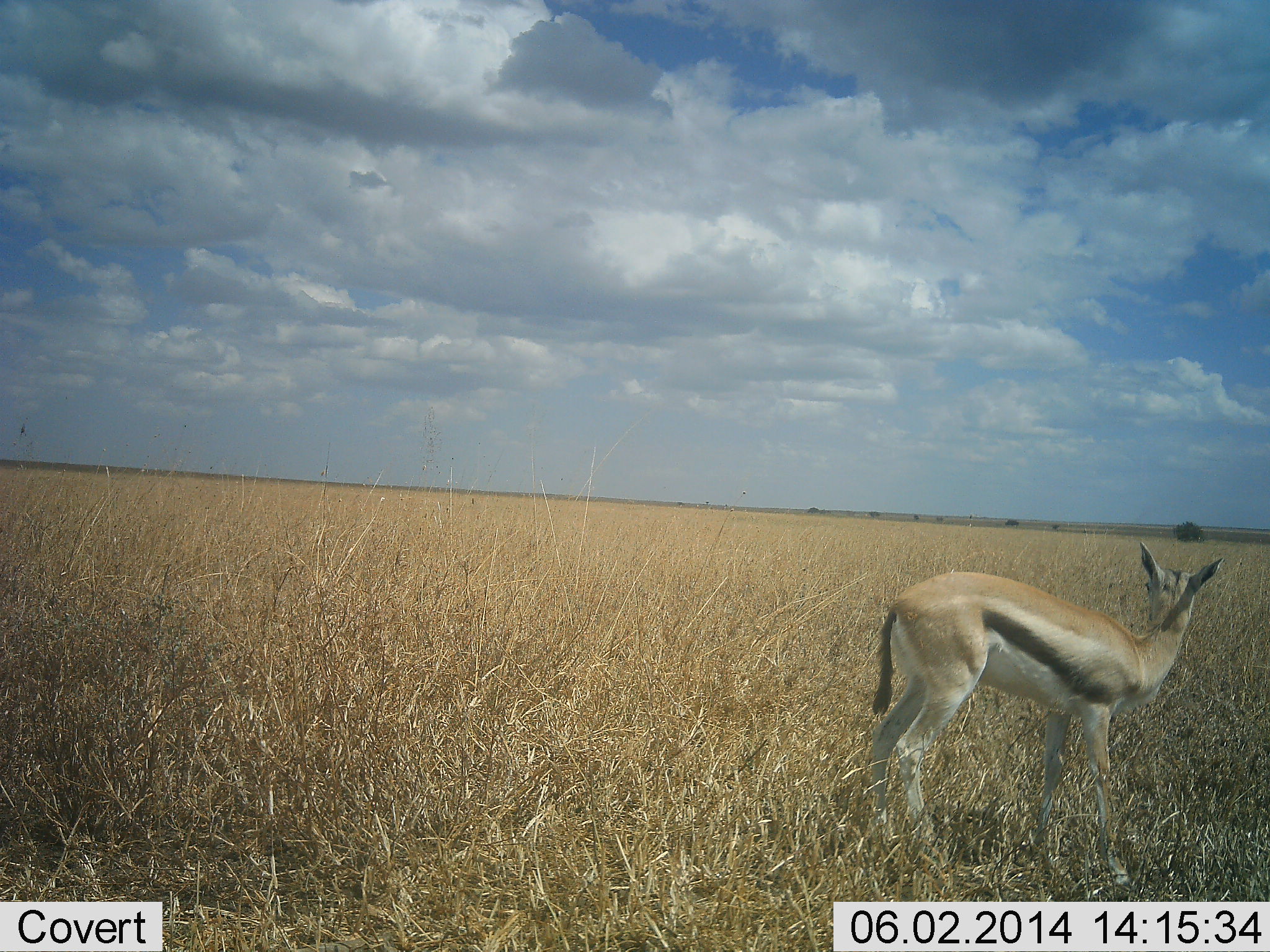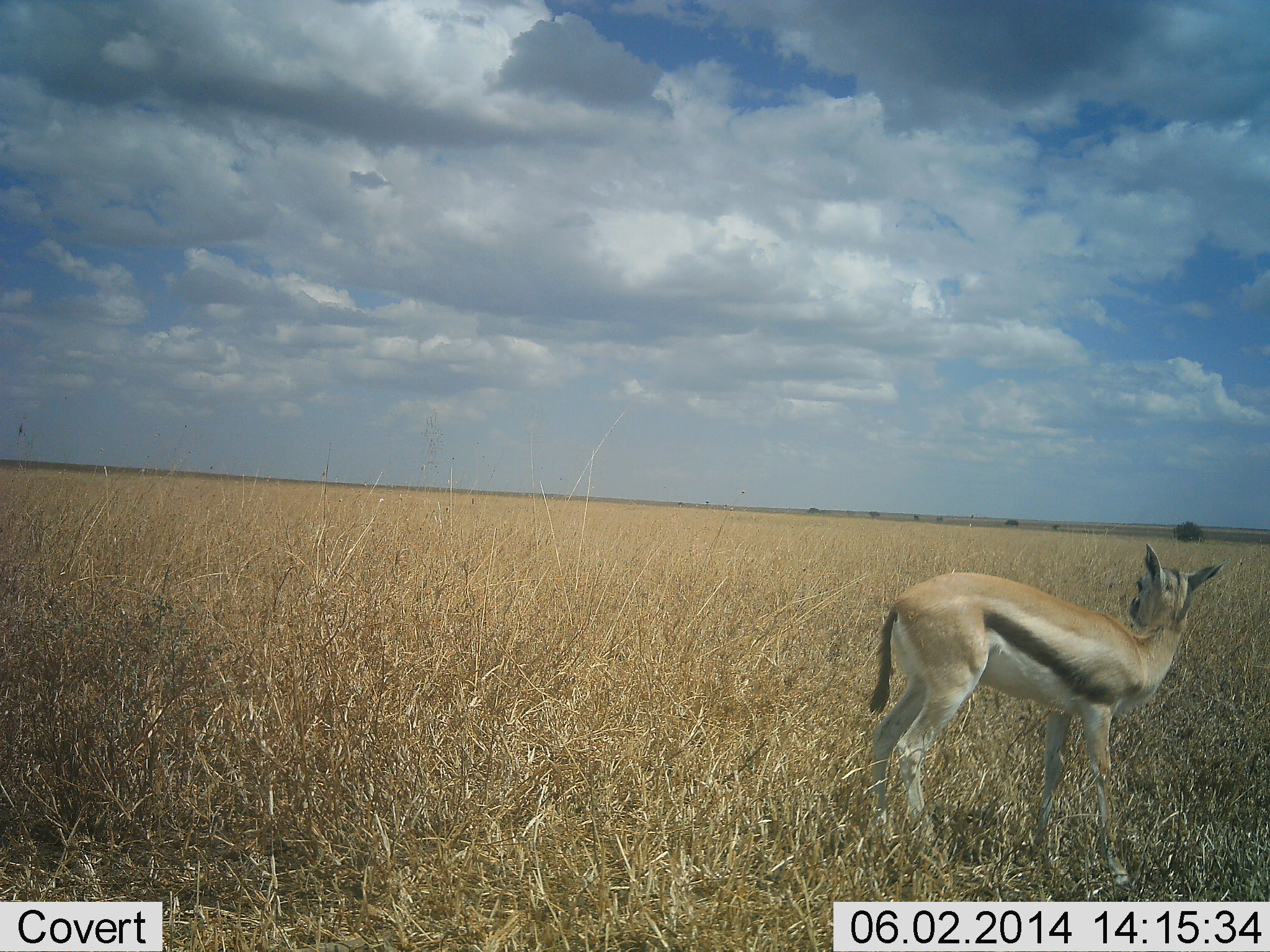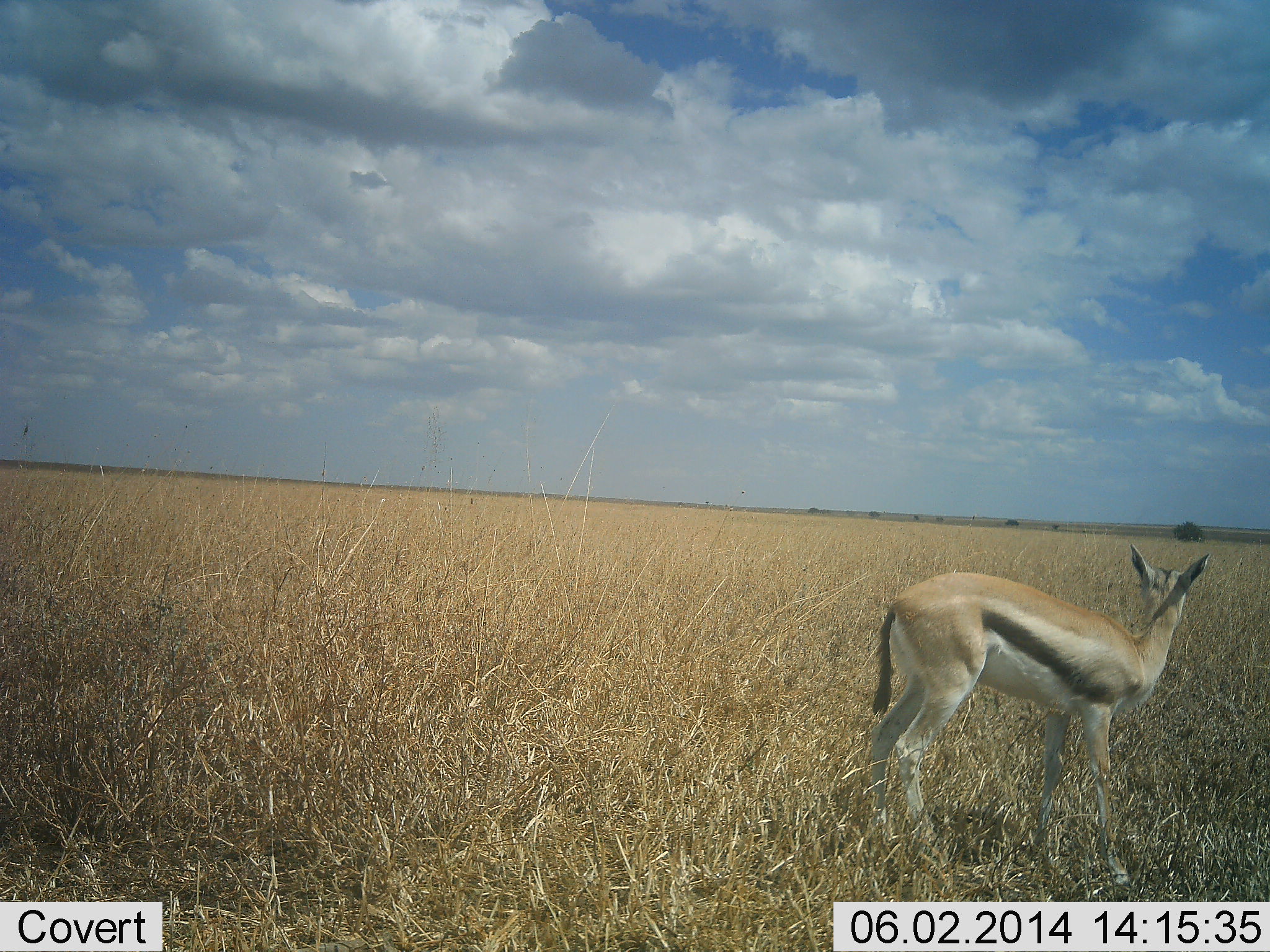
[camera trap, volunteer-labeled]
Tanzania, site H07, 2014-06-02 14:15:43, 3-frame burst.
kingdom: Animalia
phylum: Chordata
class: Mammalia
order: Artiodactyla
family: Bovidae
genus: Eudorcas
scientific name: Eudorcas thomsonii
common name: thomson's gazelle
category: gazellethomsons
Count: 1.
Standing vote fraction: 90%.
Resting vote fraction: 10%.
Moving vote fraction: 0%.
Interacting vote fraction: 0%.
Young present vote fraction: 0%.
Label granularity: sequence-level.